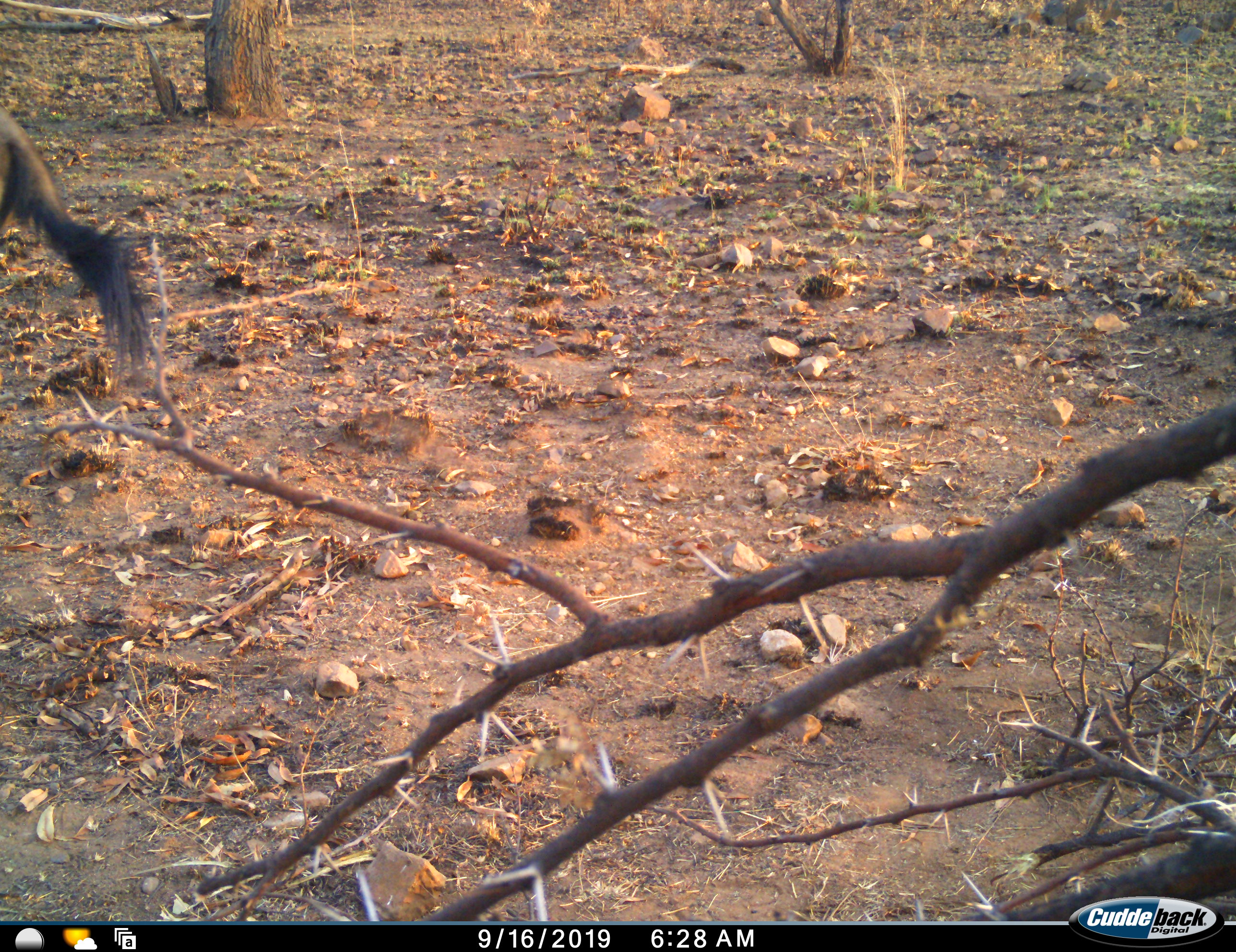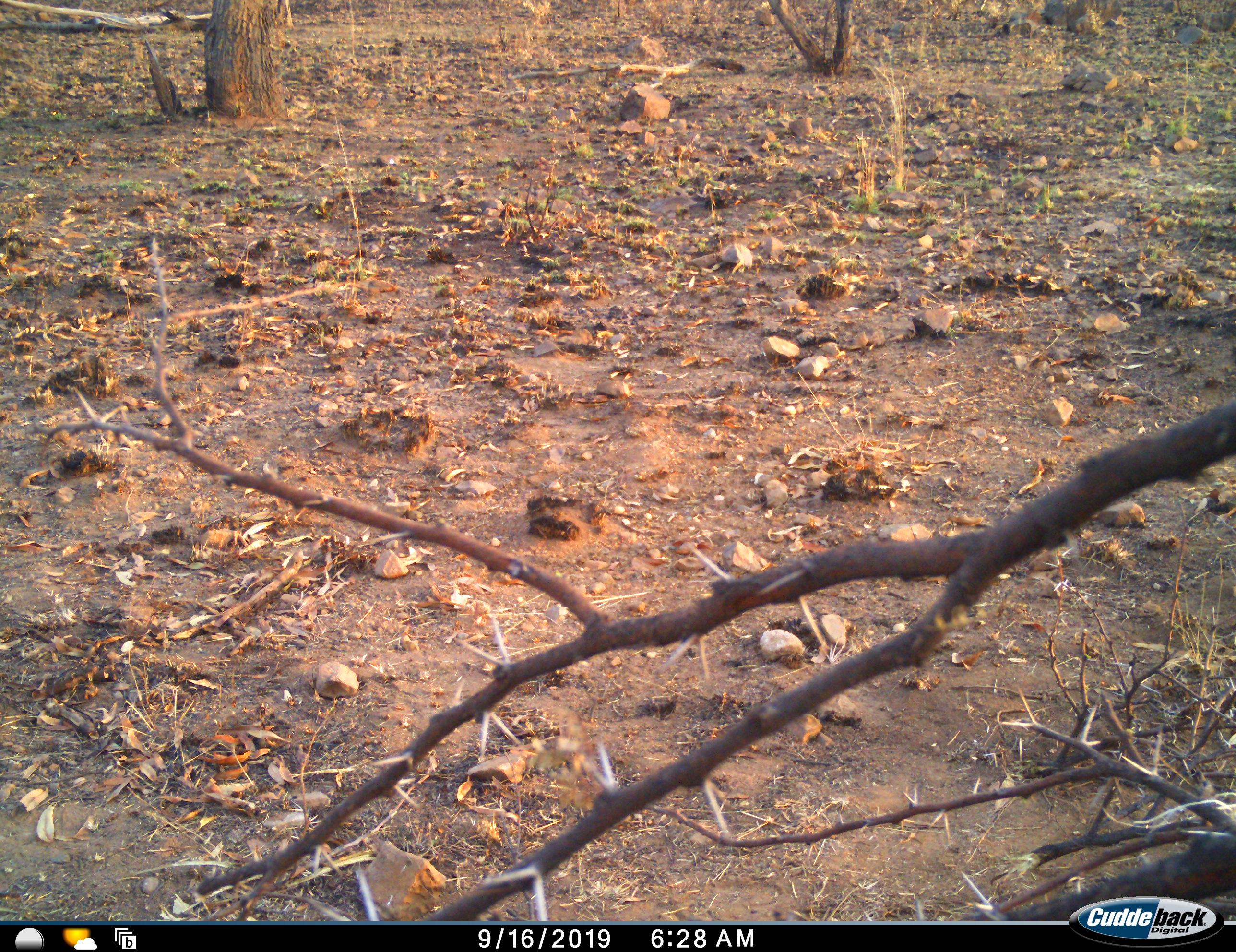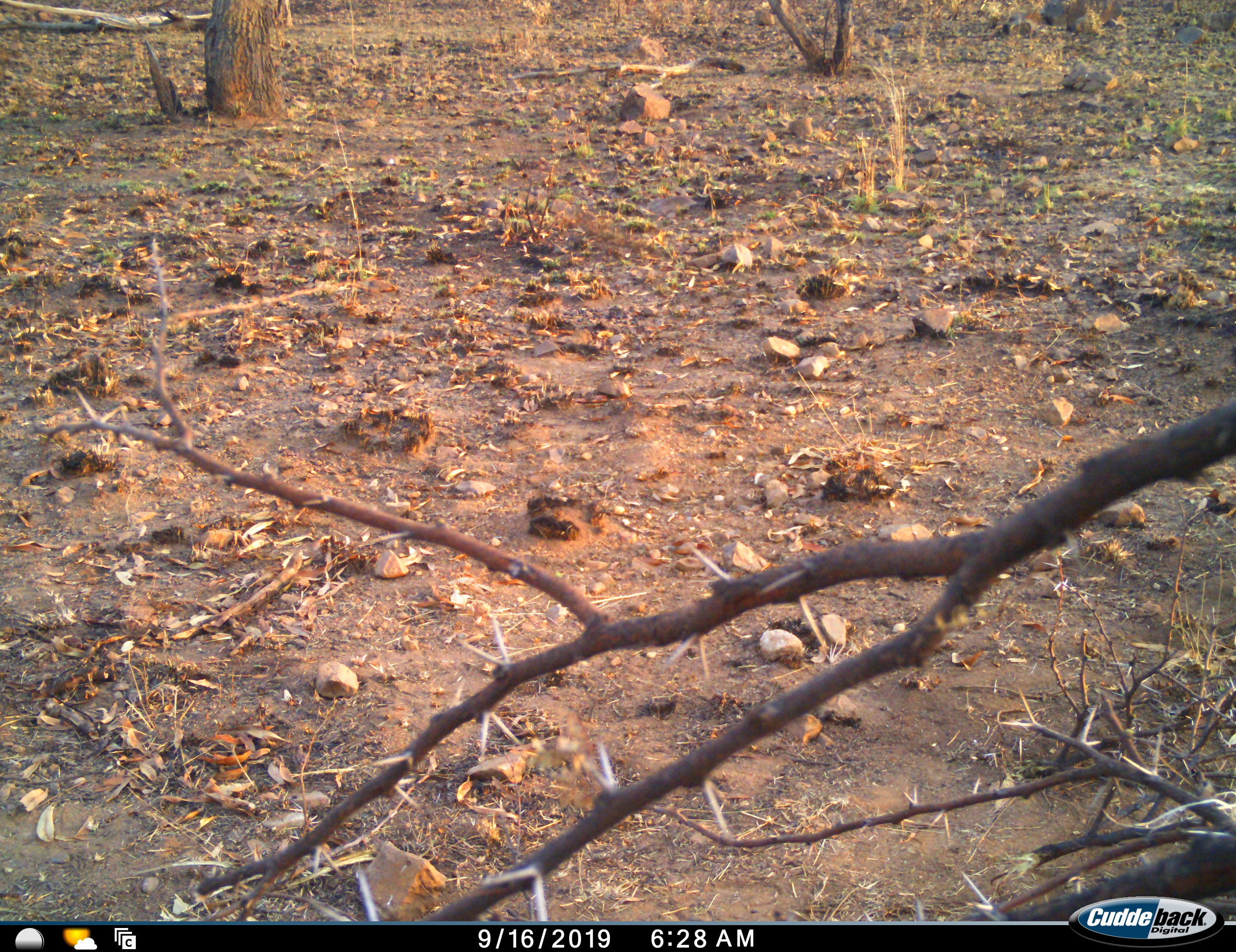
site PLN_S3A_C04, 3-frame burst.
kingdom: Animalia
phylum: Chordata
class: Mammalia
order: Artiodactyla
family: Bovidae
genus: Connochaetes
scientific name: Connochaetes taurinus taurinus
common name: blue wildebeest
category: wildebeestblue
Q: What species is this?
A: Wildebeestblue (blue wildebeest) (Connochaetes taurinus taurinus).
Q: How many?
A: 1.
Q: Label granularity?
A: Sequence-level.